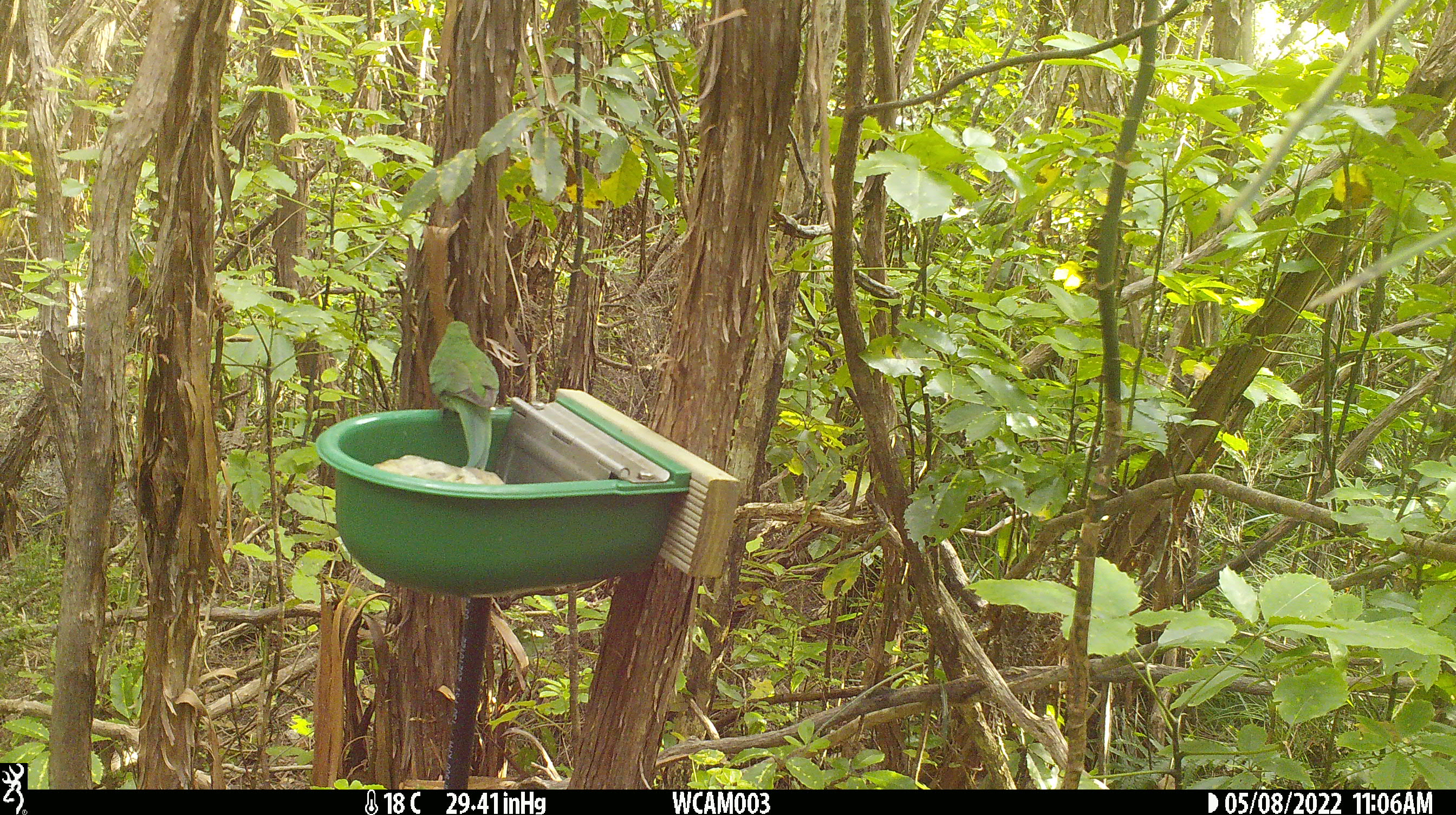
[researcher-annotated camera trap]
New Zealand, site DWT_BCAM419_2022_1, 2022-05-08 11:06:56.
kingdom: Animalia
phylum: Chordata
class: Aves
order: Psittaciformes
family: Psittaculidae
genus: Cyanoramphus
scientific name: Cyanoramphus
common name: parakeet